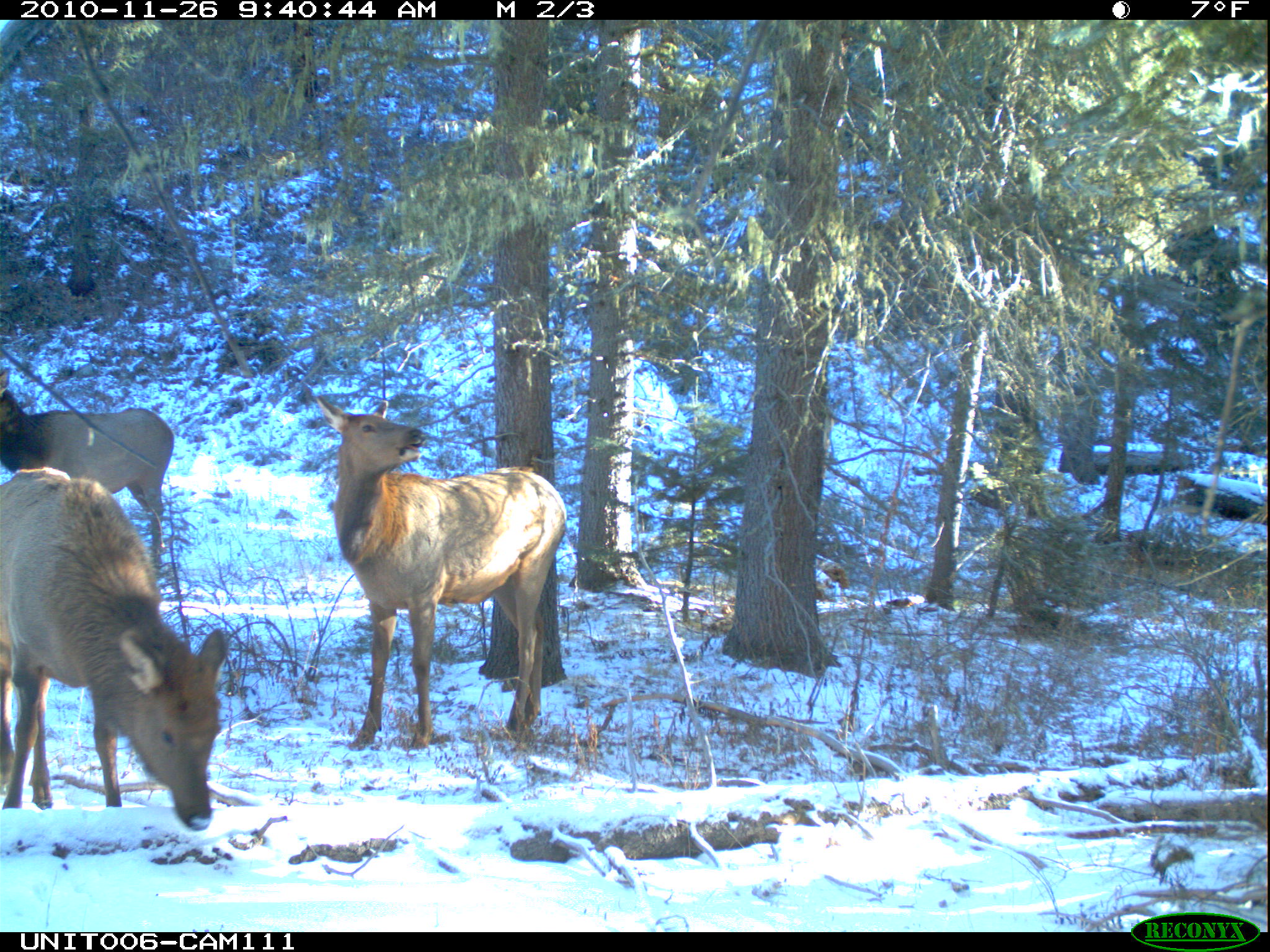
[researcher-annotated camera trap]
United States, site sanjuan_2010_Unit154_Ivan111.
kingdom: Animalia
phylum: Chordata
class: Mammalia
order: Artiodactyla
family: Cervidae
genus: Cervus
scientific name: Cervus elaphus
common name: red deer